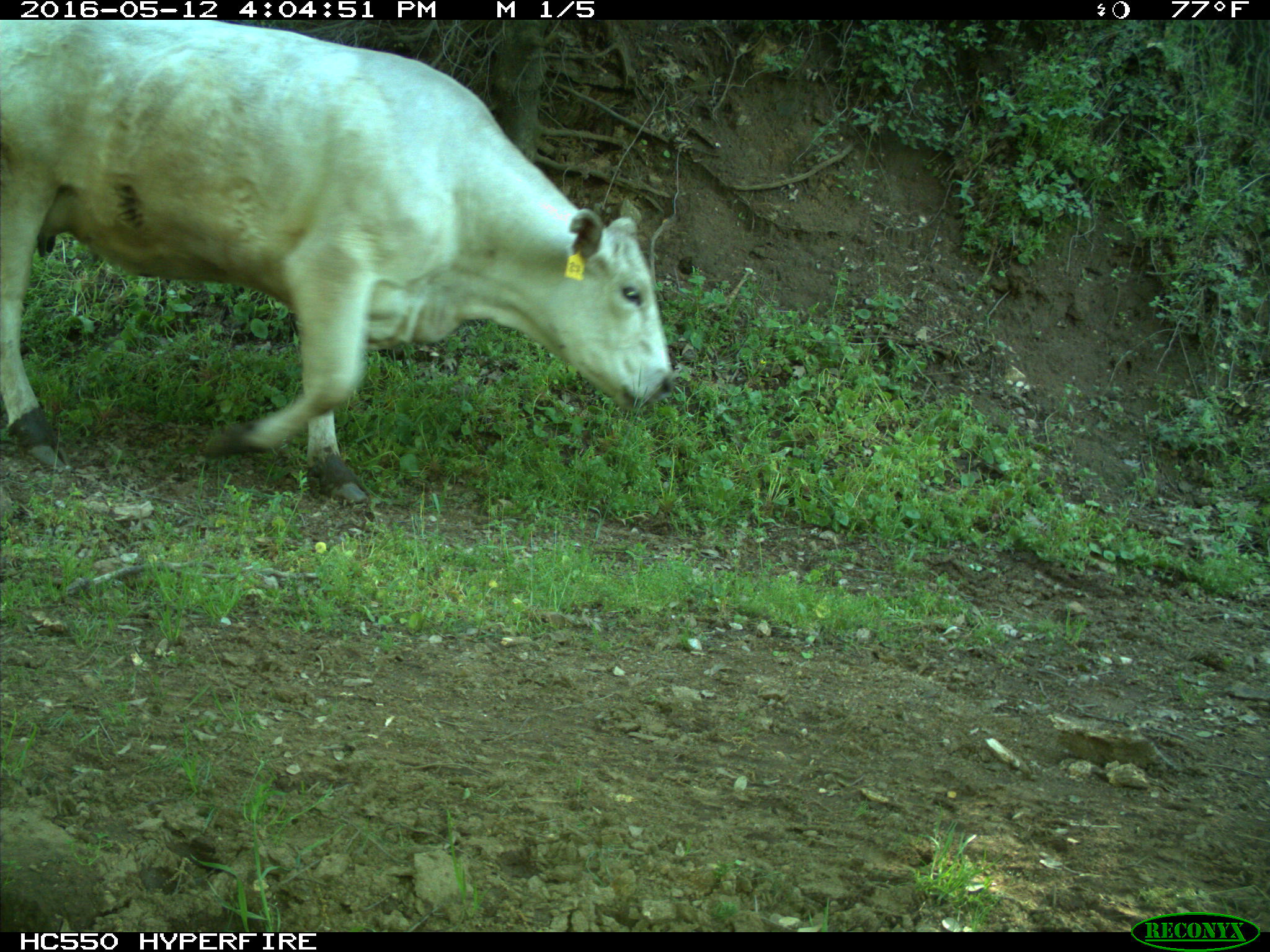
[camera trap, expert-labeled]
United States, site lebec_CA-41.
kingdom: Animalia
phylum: Chordata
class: Mammalia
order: Artiodactyla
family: Bovidae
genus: Bos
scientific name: Bos taurus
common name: domestic cow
Bos taurus (domestic cow).